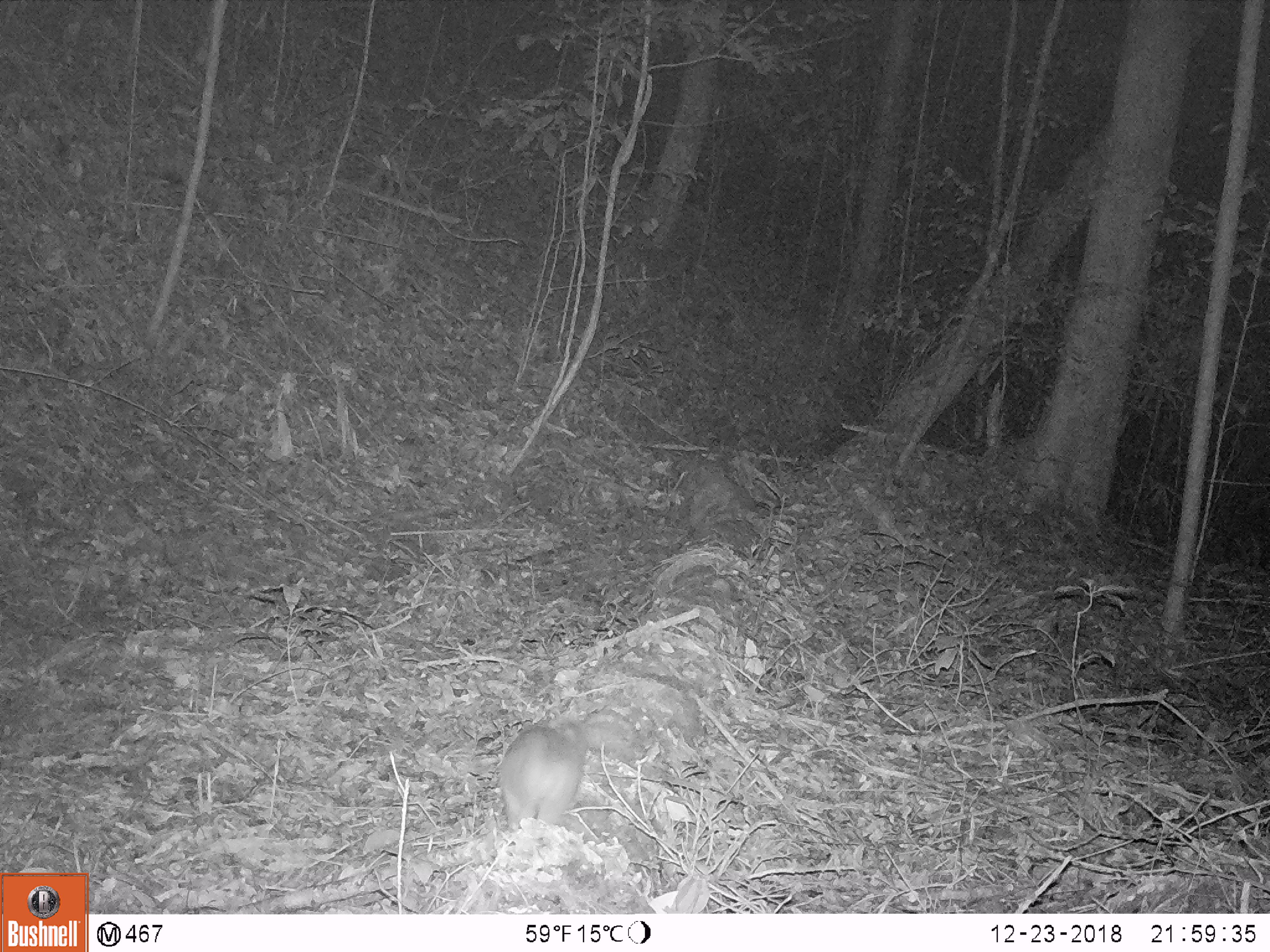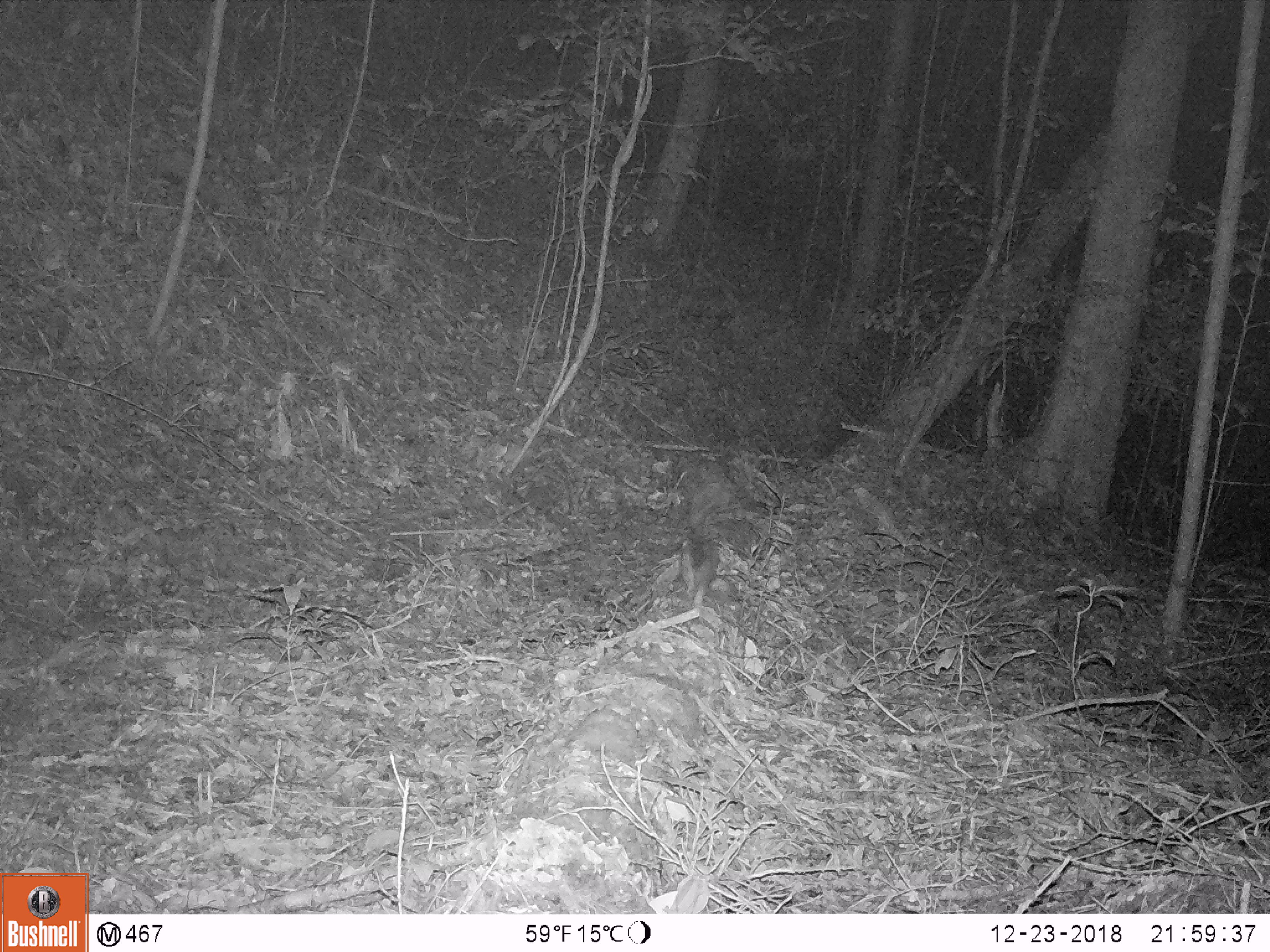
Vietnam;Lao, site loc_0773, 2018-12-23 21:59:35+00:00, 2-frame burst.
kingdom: Animalia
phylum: Chordata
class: Mammalia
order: Carnivora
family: Mustelidae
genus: Melogale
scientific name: Melogale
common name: ferret badger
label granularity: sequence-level